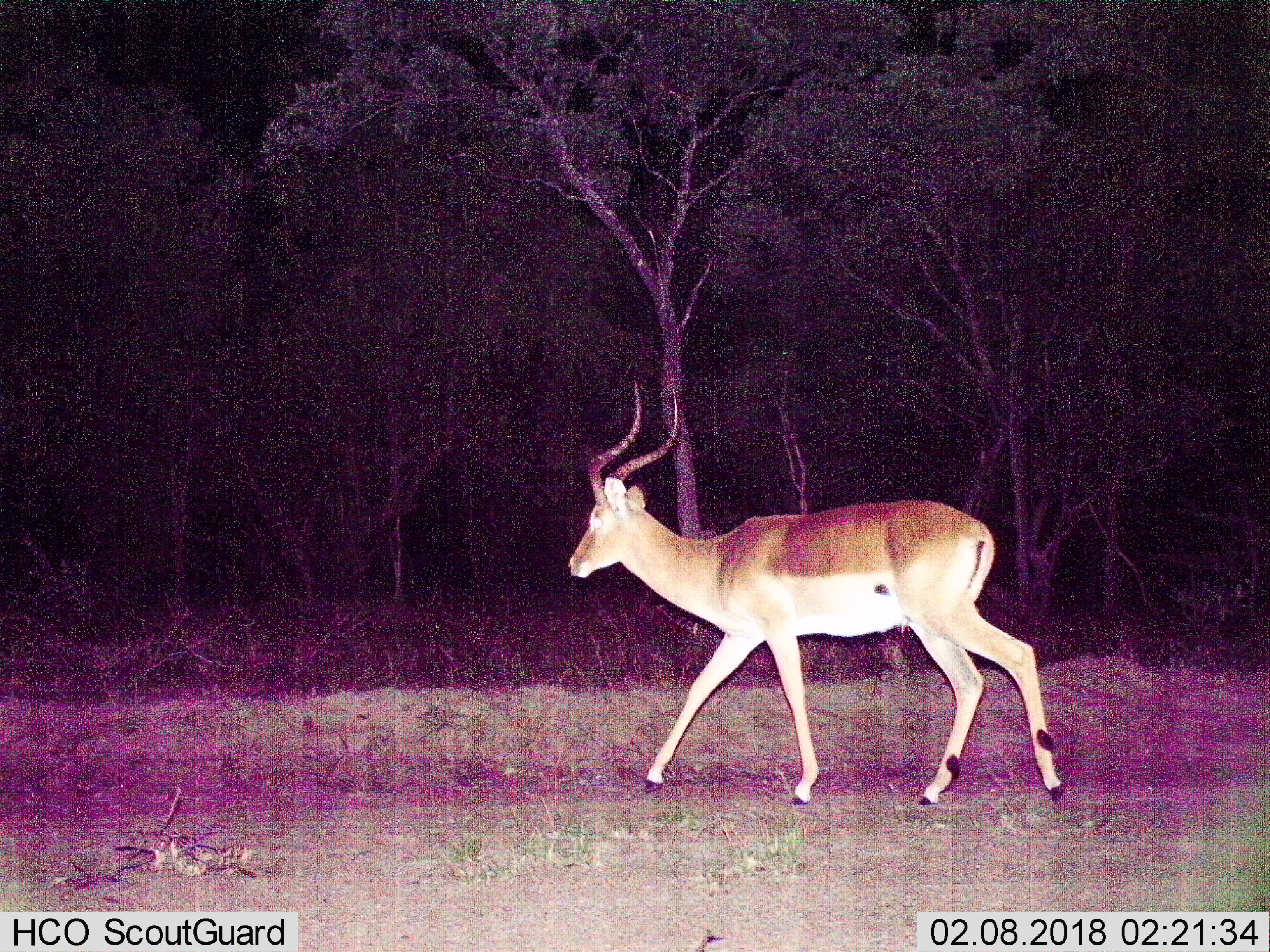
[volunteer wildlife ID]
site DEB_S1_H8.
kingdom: Animalia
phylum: Chordata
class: Mammalia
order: Artiodactyla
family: Bovidae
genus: Aepyceros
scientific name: Aepyceros melampus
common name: impala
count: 1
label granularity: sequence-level